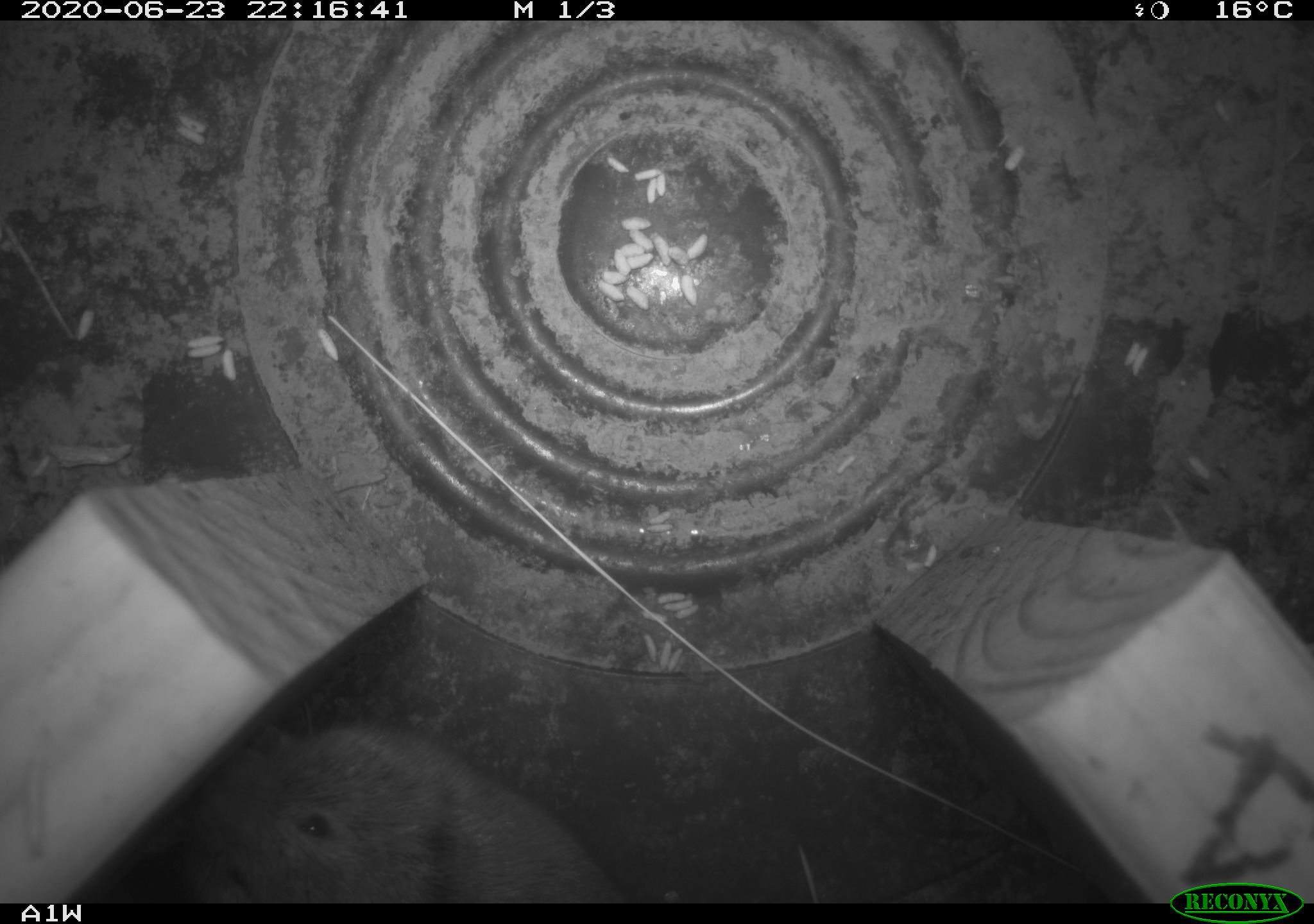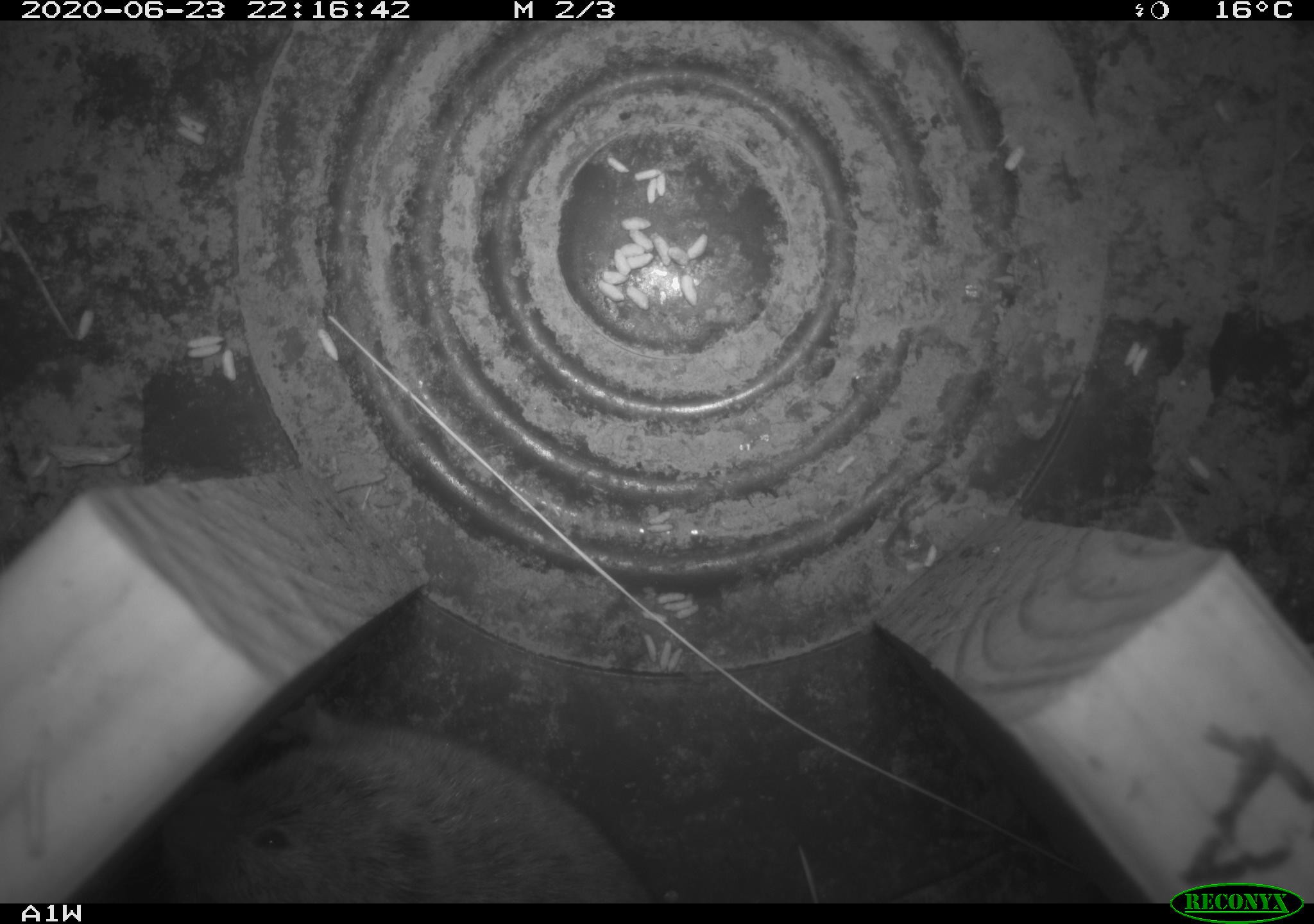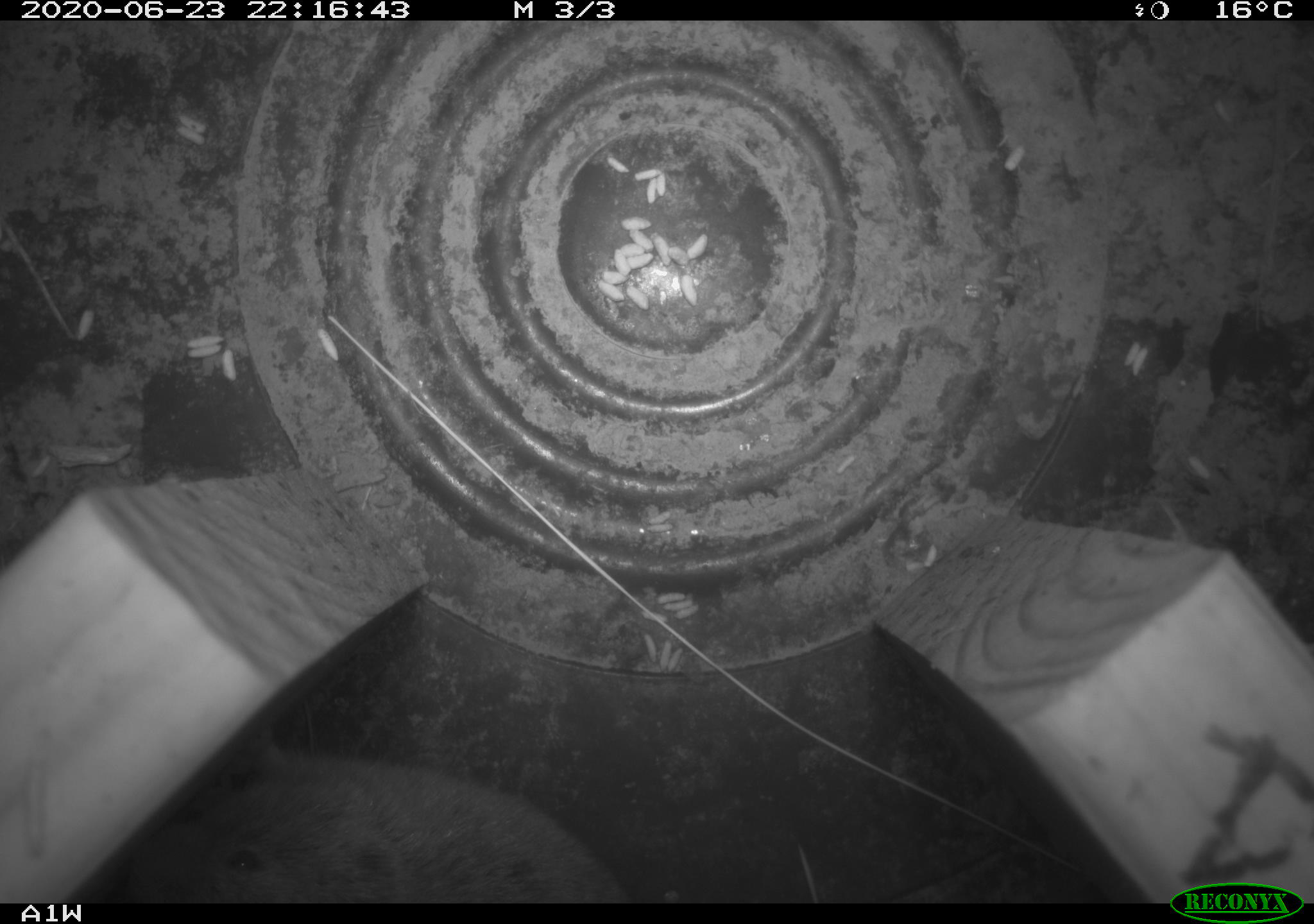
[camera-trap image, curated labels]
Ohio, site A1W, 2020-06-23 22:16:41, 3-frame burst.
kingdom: Animalia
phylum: Chordata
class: Mammalia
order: Rodentia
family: Cricetidae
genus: Microtus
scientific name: Microtus pennsylvanicus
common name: meadow vole